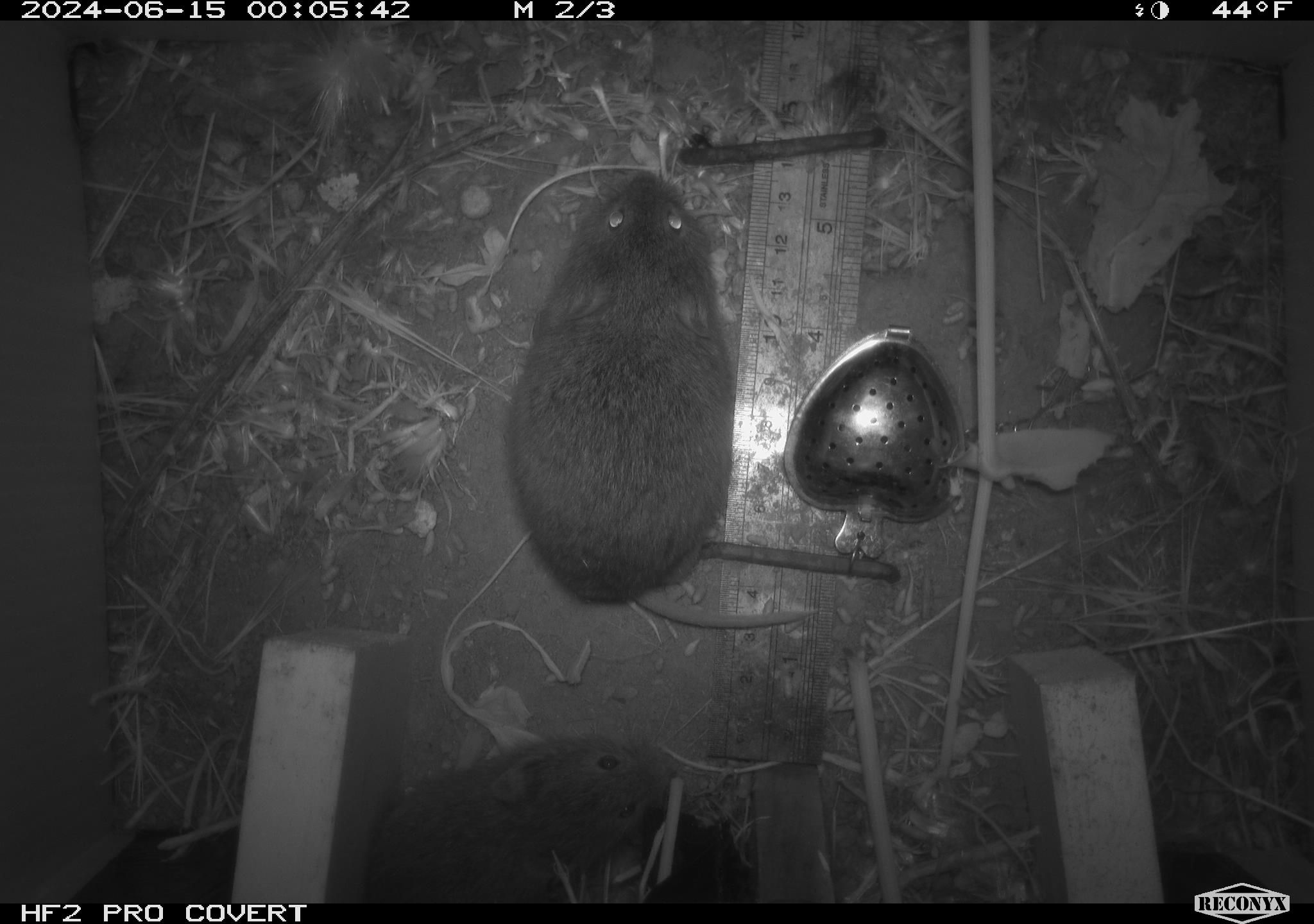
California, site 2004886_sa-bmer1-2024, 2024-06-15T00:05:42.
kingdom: Animalia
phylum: Chordata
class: Mammalia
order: Rodentia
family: Cricetidae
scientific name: Cricetidae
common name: hamsters, voles, lemmings, and allies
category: cricetidae family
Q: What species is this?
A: Cricetidae family (hamsters, voles, lemmings, and allies) (Cricetidae).